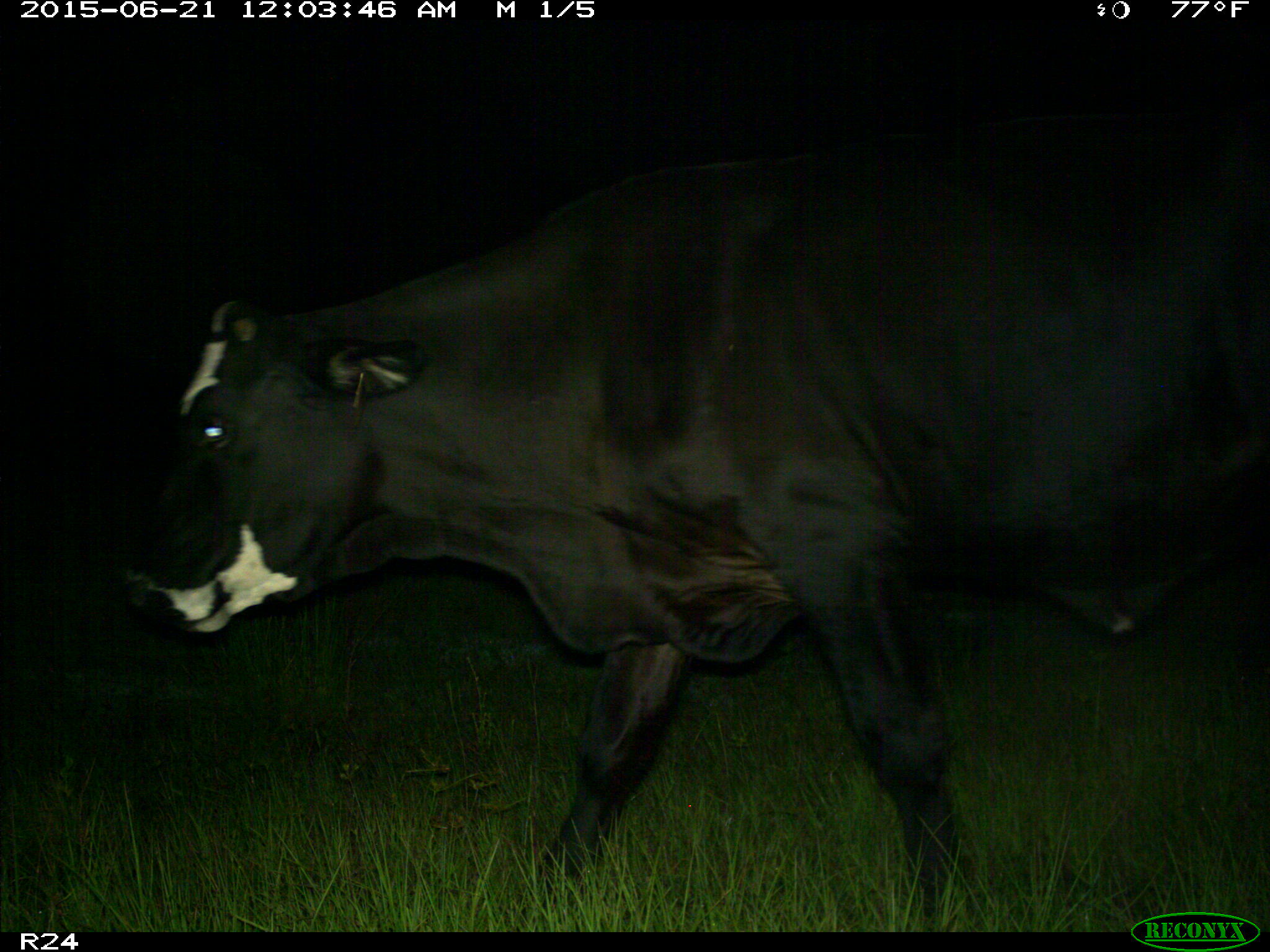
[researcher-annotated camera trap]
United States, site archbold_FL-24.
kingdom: Animalia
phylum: Chordata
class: Mammalia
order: Artiodactyla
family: Bovidae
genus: Bos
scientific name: Bos taurus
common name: domestic cow